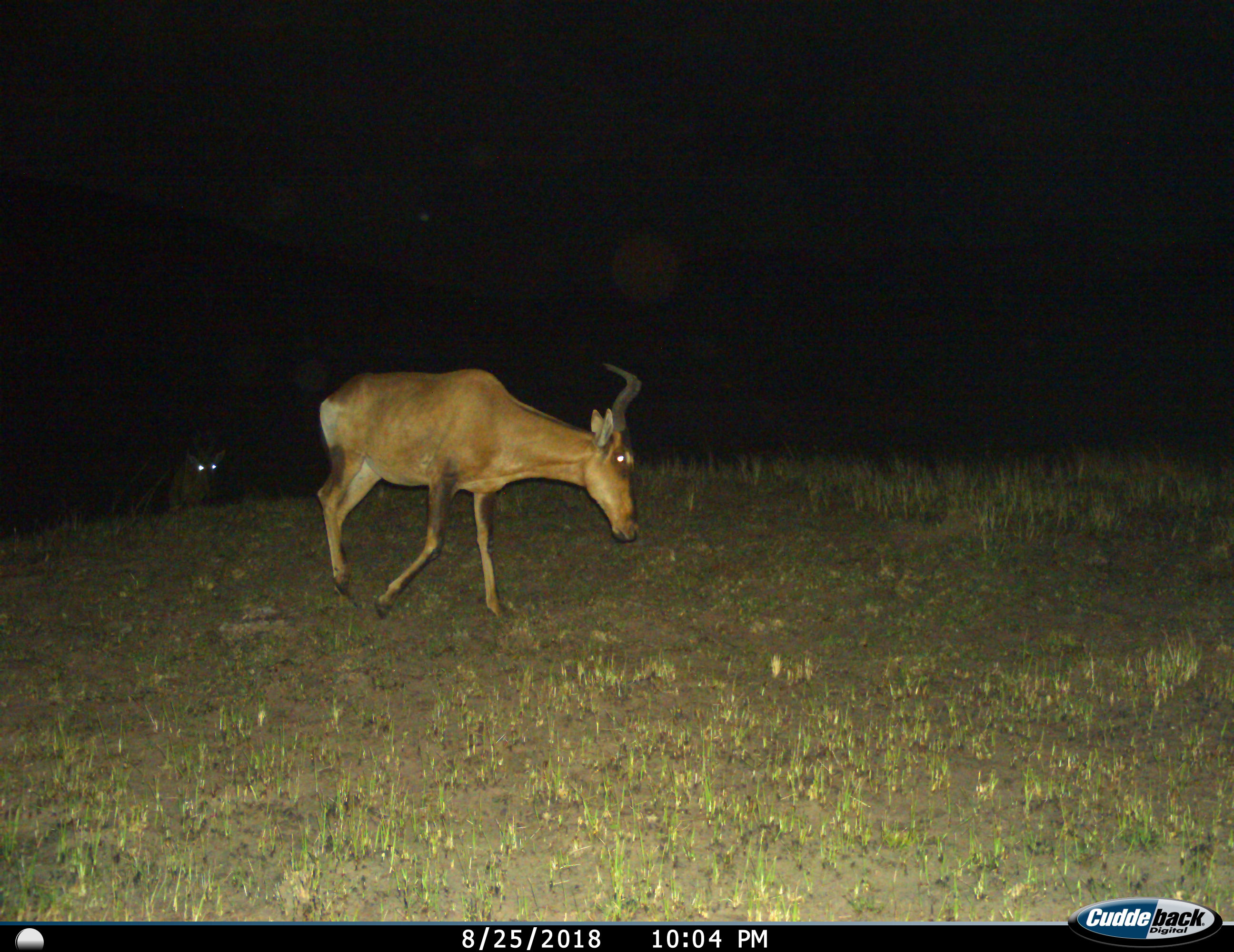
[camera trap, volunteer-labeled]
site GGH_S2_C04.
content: unidentified animal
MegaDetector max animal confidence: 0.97